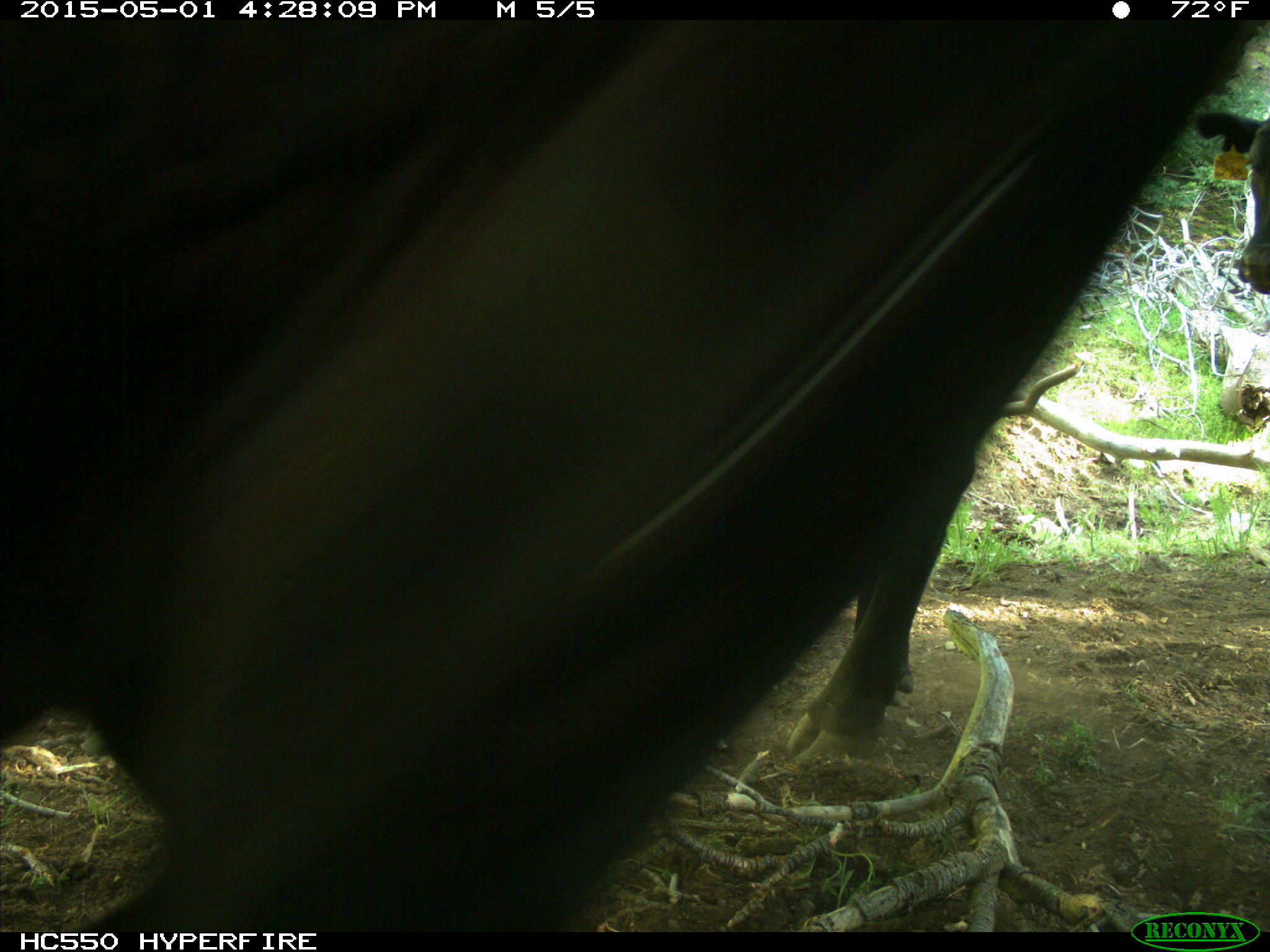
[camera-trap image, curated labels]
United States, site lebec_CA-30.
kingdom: Animalia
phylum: Chordata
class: Mammalia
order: Artiodactyla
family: Bovidae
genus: Bos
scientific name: Bos taurus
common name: domestic cow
Bos taurus (domestic cow).